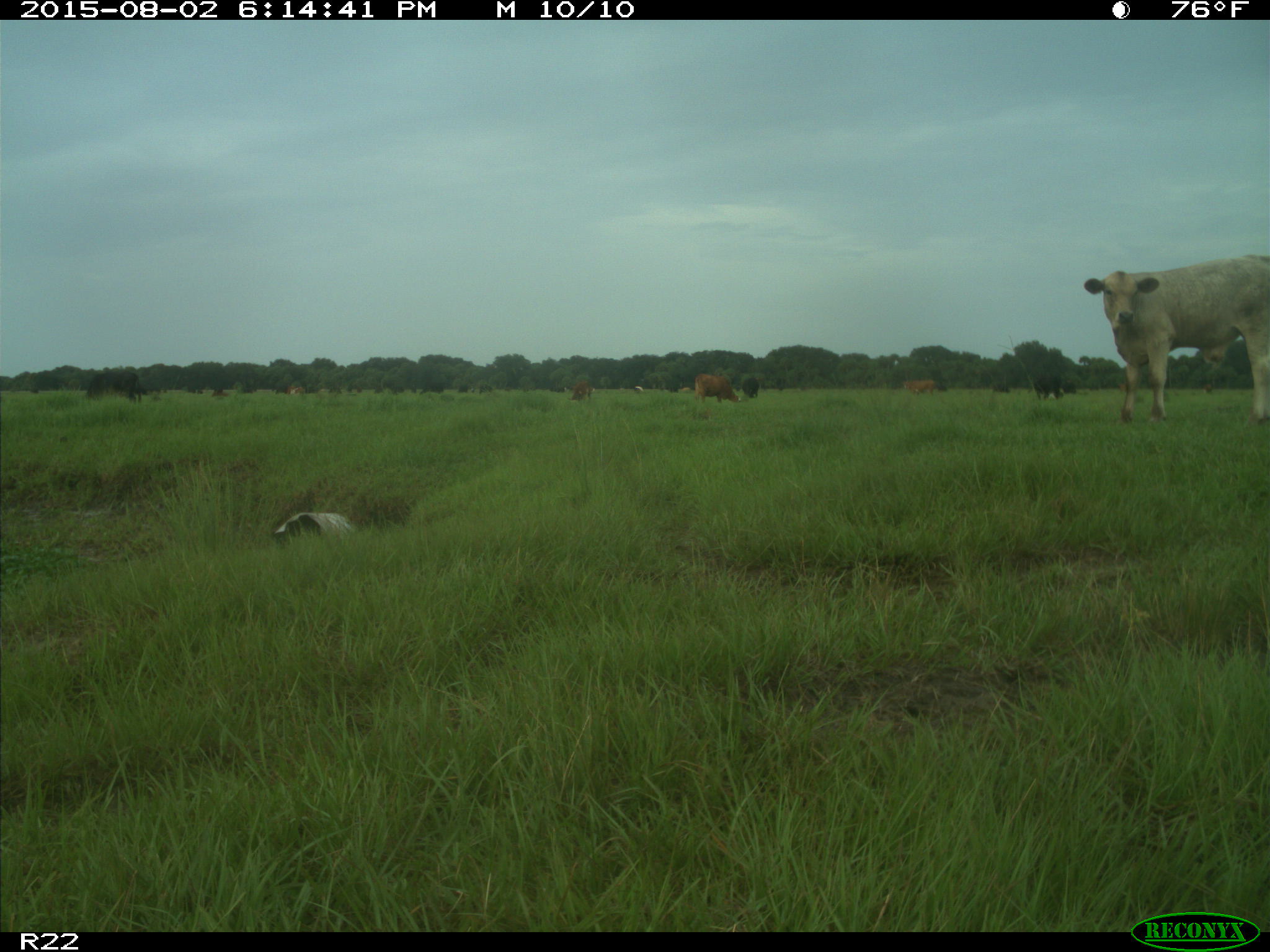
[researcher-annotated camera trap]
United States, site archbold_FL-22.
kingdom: Animalia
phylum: Chordata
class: Mammalia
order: Artiodactyla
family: Bovidae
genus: Bos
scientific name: Bos taurus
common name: domestic cow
Bos taurus (domestic cow).